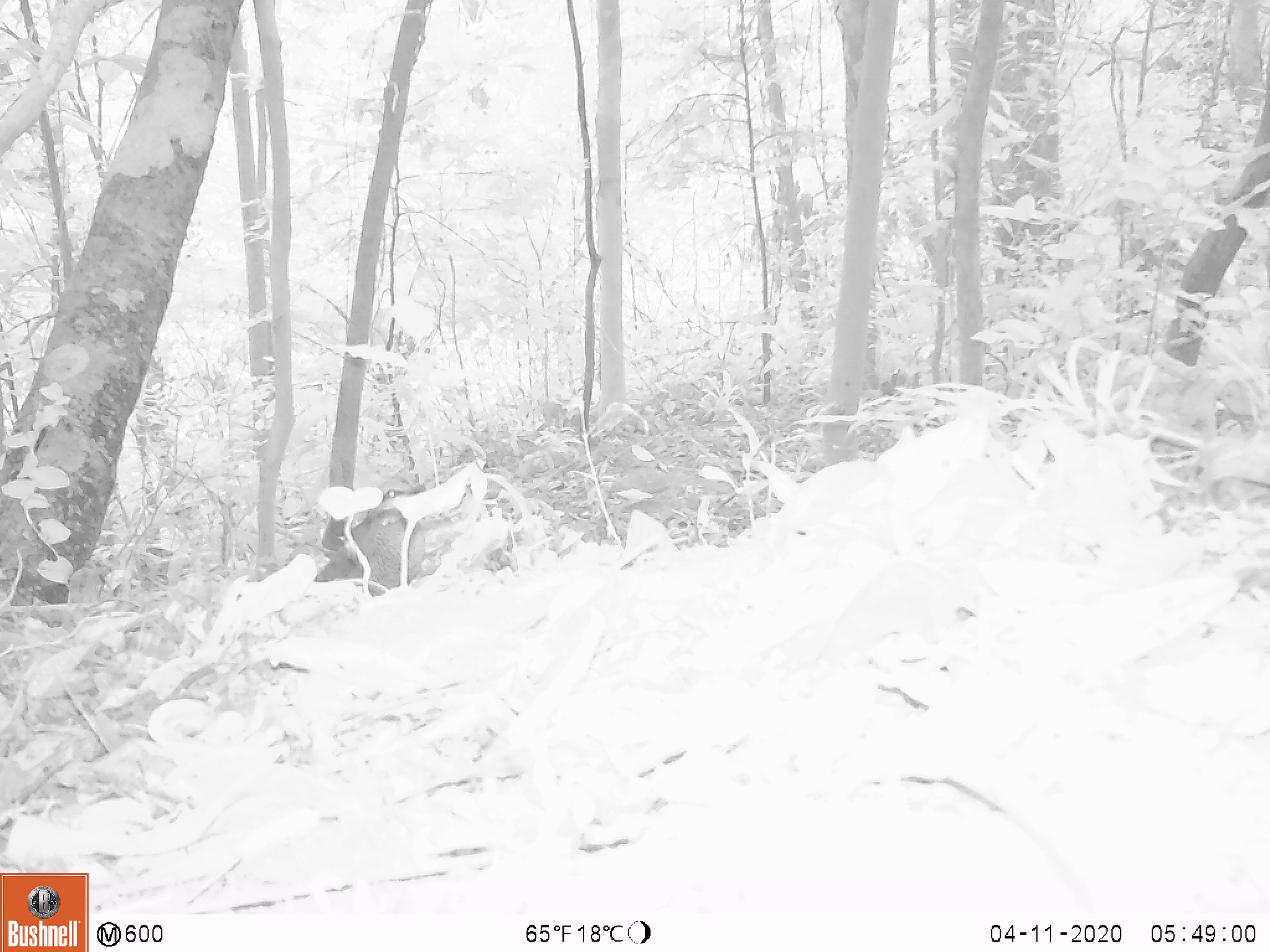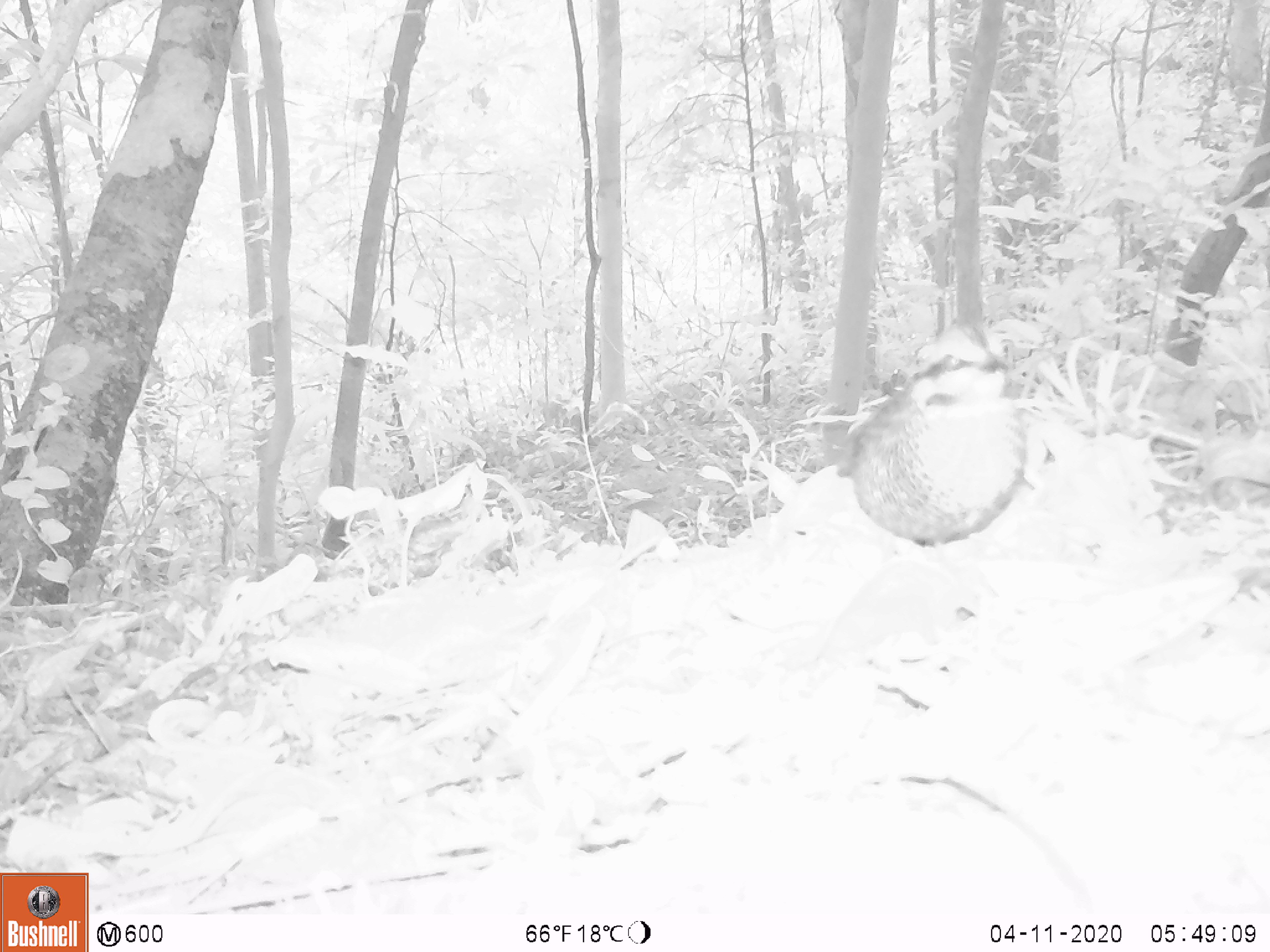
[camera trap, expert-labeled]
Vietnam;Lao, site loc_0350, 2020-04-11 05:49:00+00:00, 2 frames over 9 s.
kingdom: Animalia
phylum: Chordata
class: Aves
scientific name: Aves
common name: bird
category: unidentified bird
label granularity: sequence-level